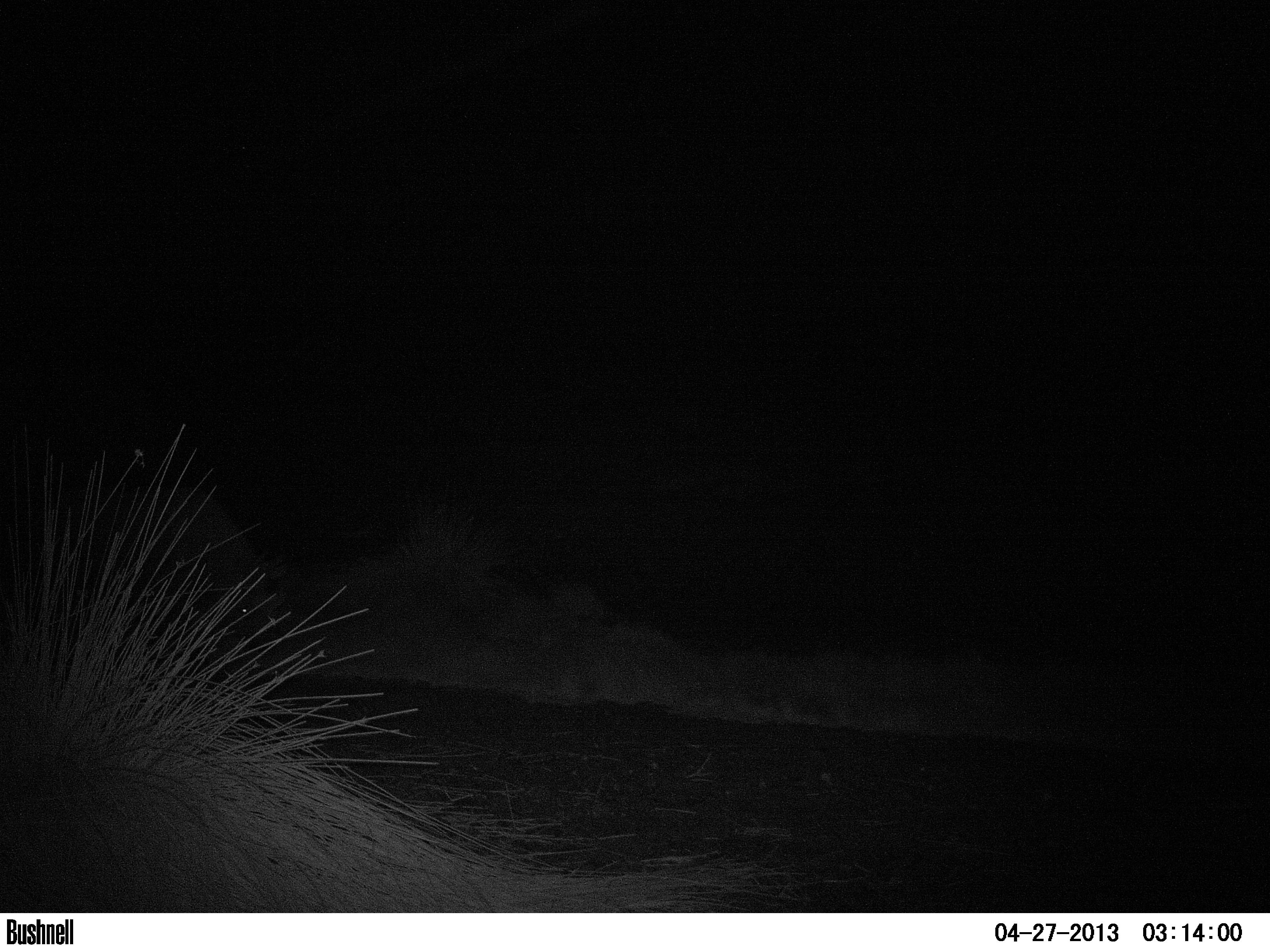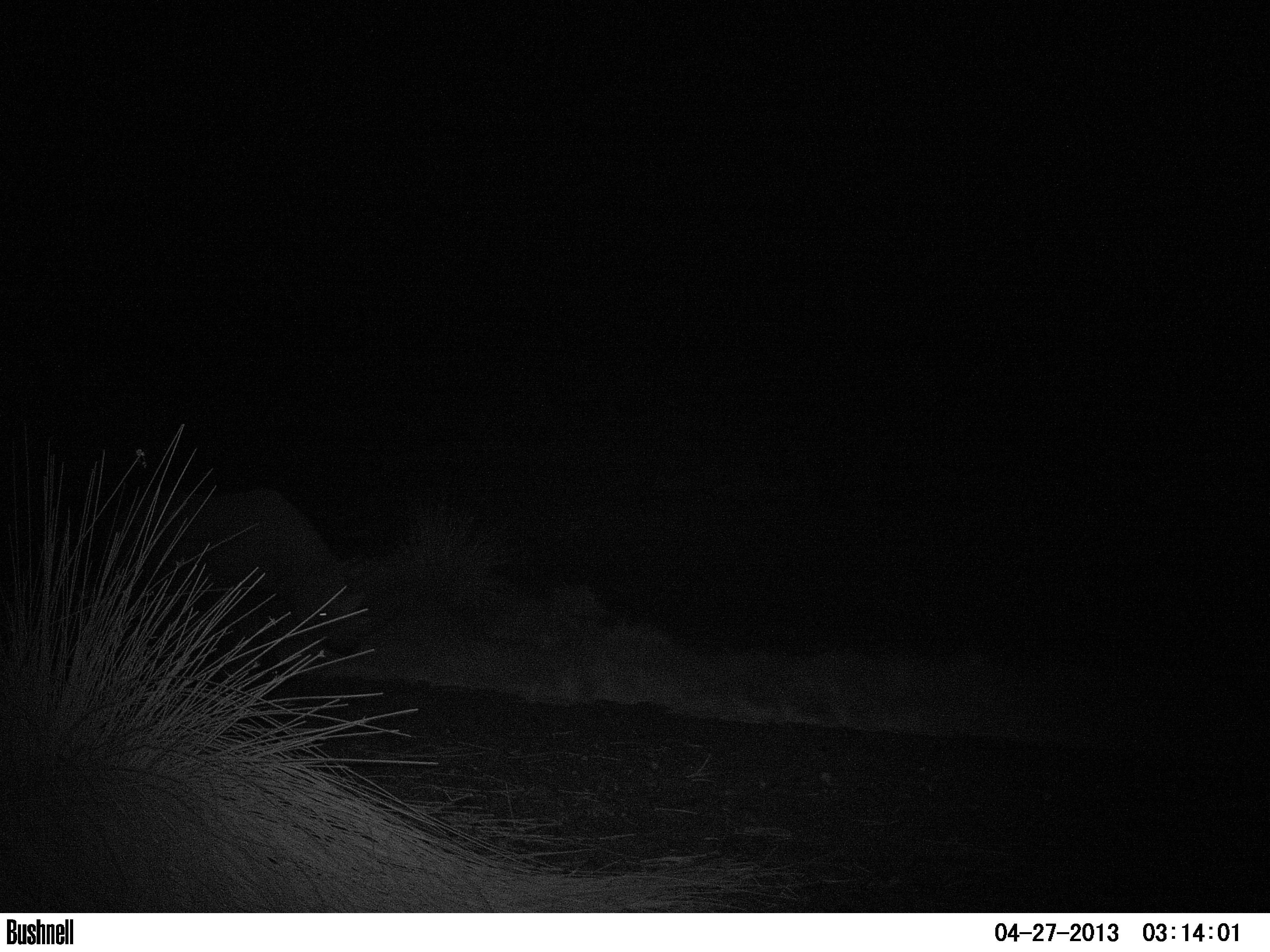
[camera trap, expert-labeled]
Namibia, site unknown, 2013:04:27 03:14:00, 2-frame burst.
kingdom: Animalia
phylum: Chordata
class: Mammalia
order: Perissodactyla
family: Rhinocerotidae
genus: Diceros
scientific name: Diceros bicornis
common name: black rhinoceros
Diceros bicornis (black rhinoceros).